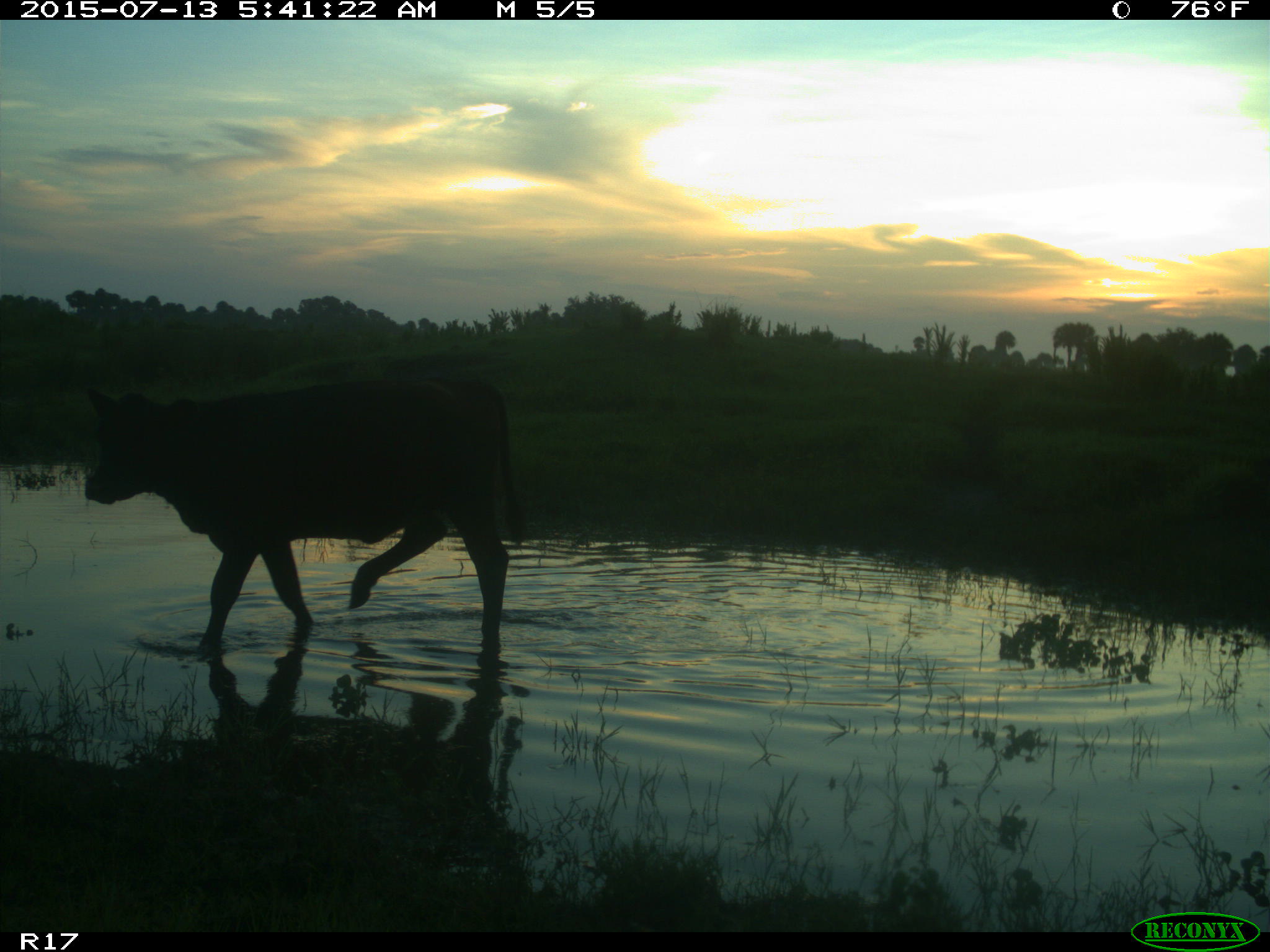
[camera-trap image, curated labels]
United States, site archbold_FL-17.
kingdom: Animalia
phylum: Chordata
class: Mammalia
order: Artiodactyla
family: Bovidae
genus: Bos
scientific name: Bos taurus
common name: domestic cow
Bos taurus (domestic cow).